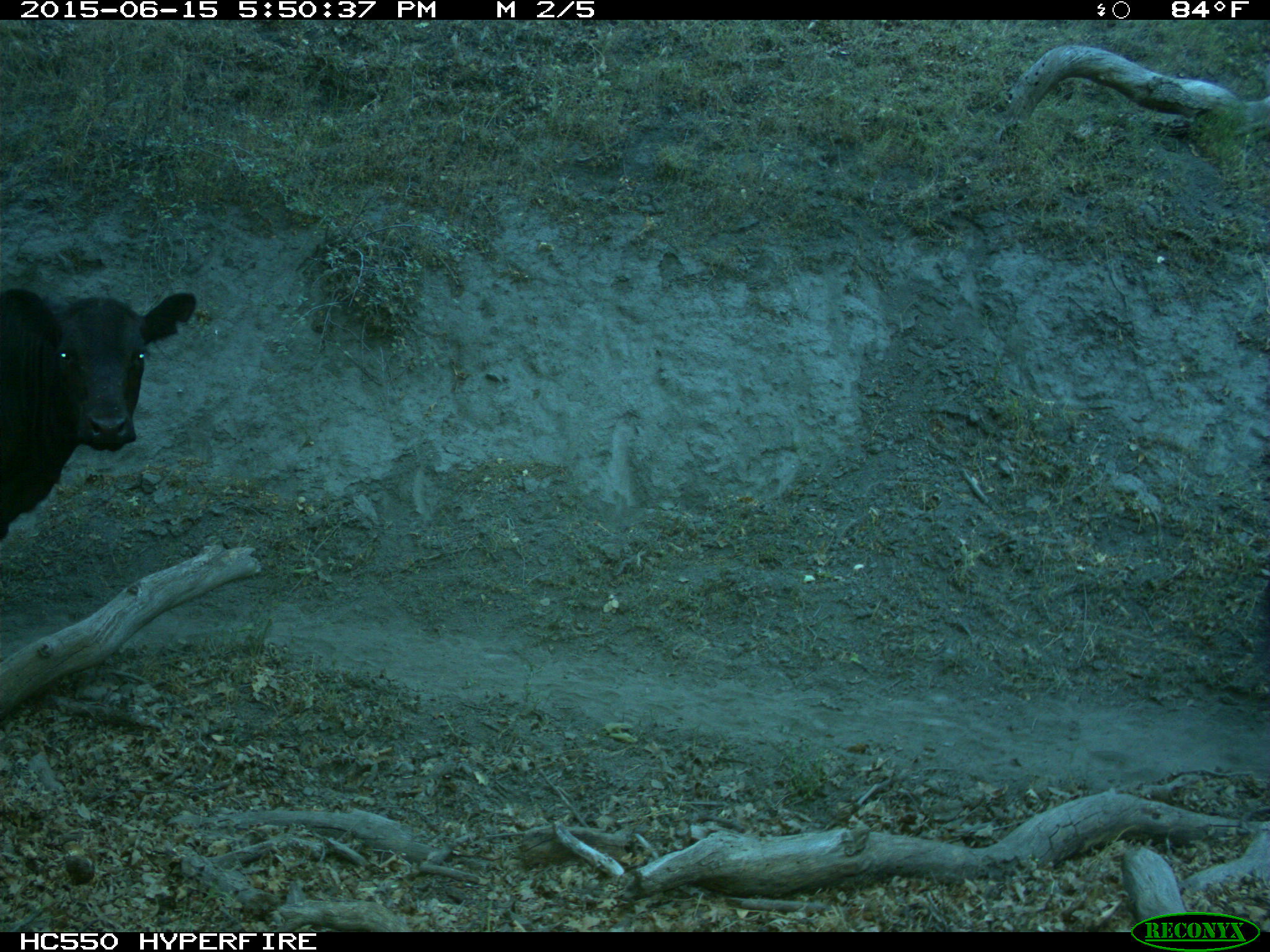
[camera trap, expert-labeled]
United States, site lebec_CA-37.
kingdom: Animalia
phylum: Chordata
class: Mammalia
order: Artiodactyla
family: Bovidae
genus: Bos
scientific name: Bos taurus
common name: domestic cow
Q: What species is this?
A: Bos taurus (domestic cow).